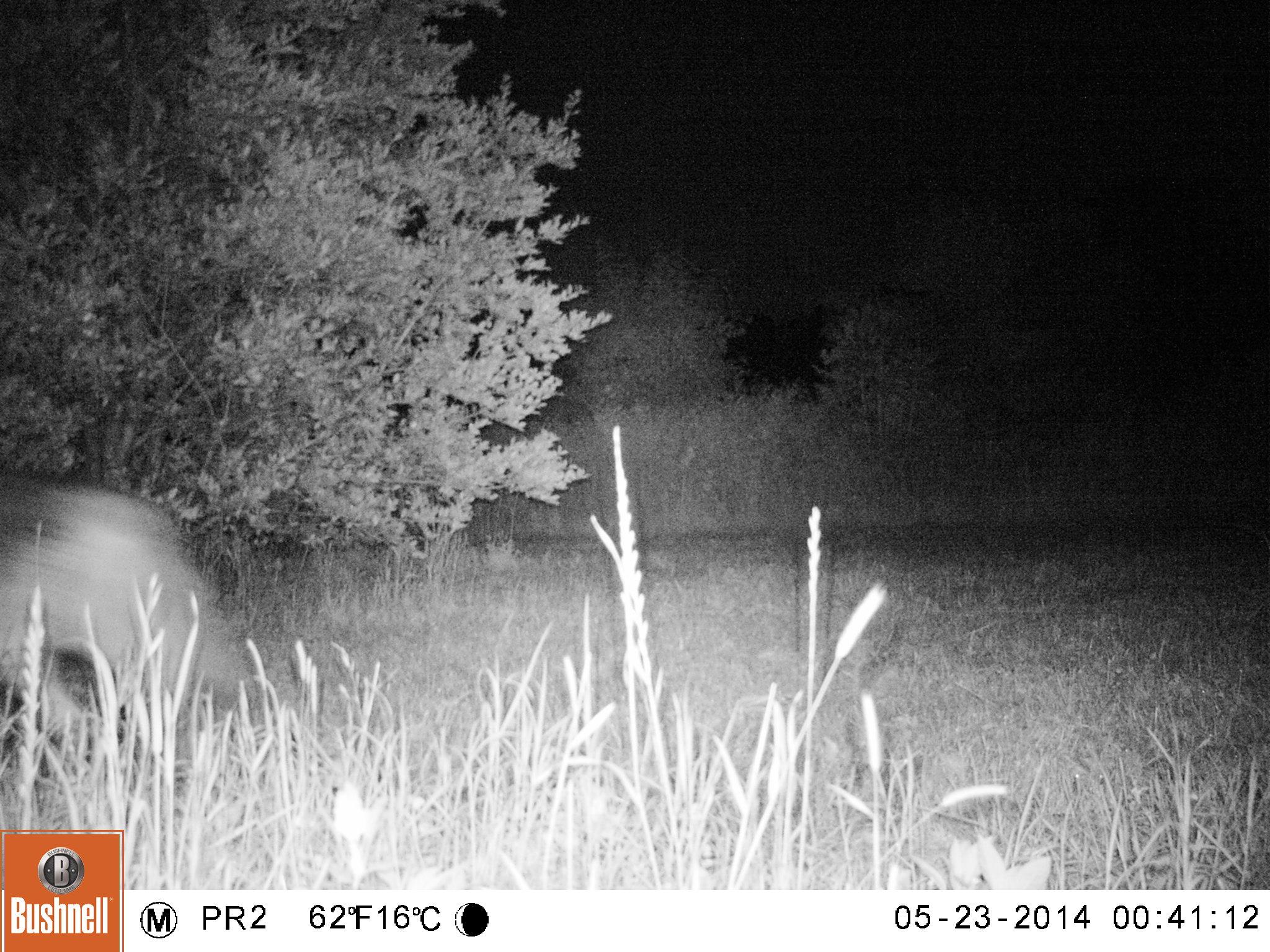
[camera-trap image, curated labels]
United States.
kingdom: Animalia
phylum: Chordata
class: Mammalia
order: Carnivora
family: Canidae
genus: Canis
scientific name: Canis latrans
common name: coyote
Coyote (Canis latrans).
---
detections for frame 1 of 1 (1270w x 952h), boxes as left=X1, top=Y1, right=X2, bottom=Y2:
Coyote: left=4, top=452, right=260, bottom=755